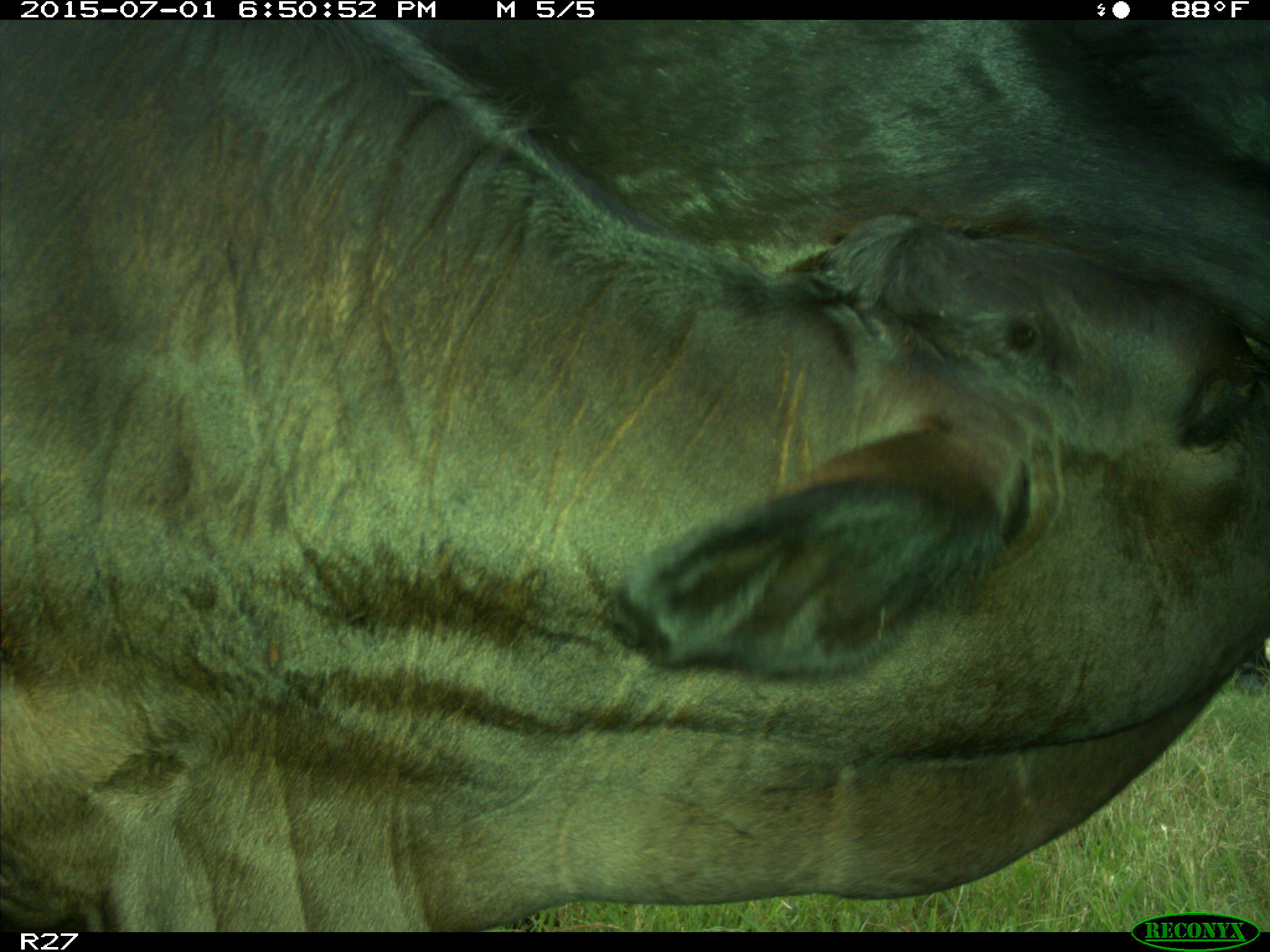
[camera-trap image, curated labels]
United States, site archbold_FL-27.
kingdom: Animalia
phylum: Chordata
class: Mammalia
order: Artiodactyla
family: Bovidae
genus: Bos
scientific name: Bos taurus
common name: domestic cow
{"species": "Bos taurus (domestic cow)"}